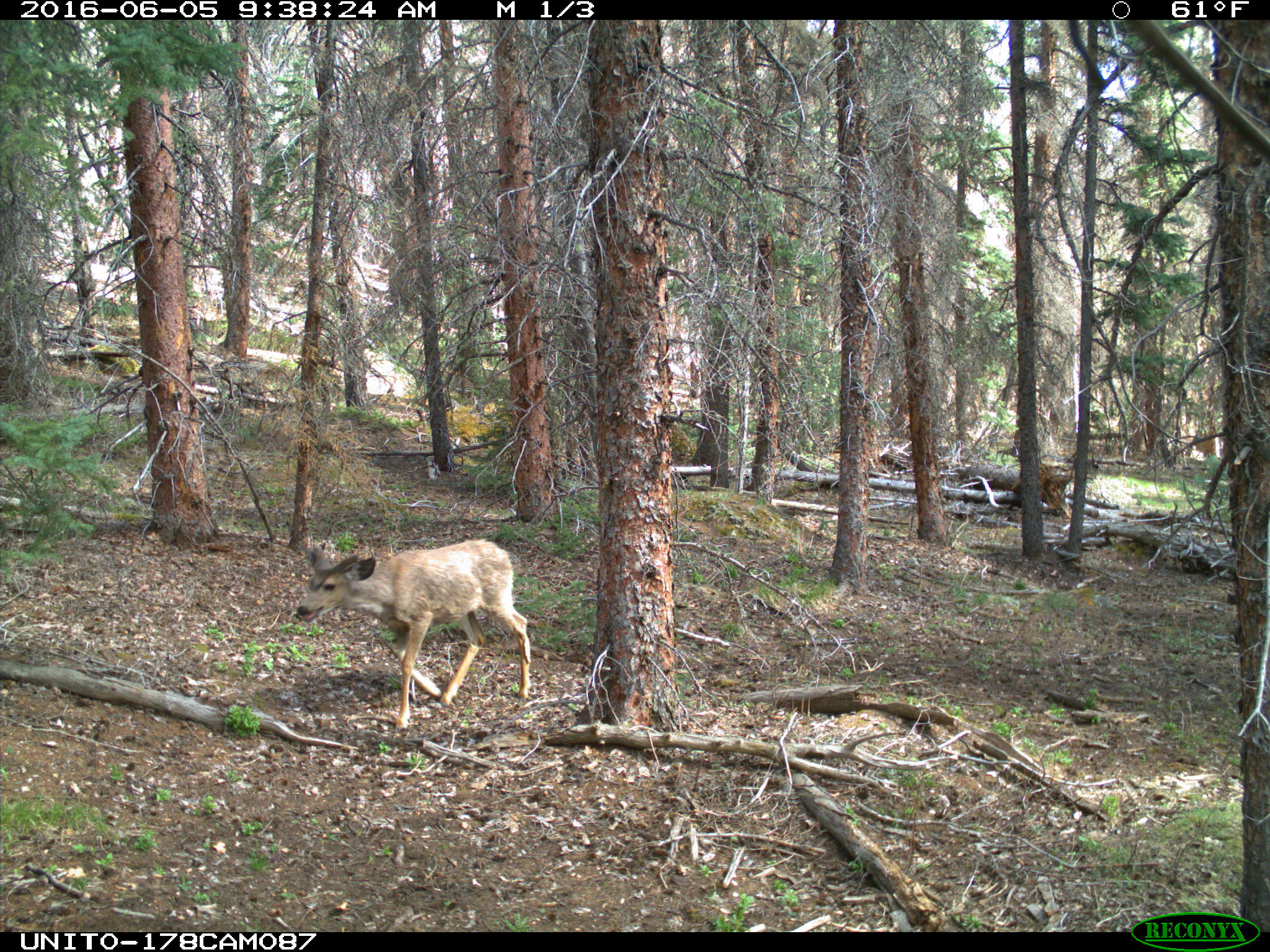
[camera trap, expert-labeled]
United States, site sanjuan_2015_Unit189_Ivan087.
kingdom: Animalia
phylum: Chordata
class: Mammalia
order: Artiodactyla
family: Cervidae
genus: Odocoileus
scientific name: Odocoileus hemionus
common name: mule deer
Odocoileus hemionus (mule deer).